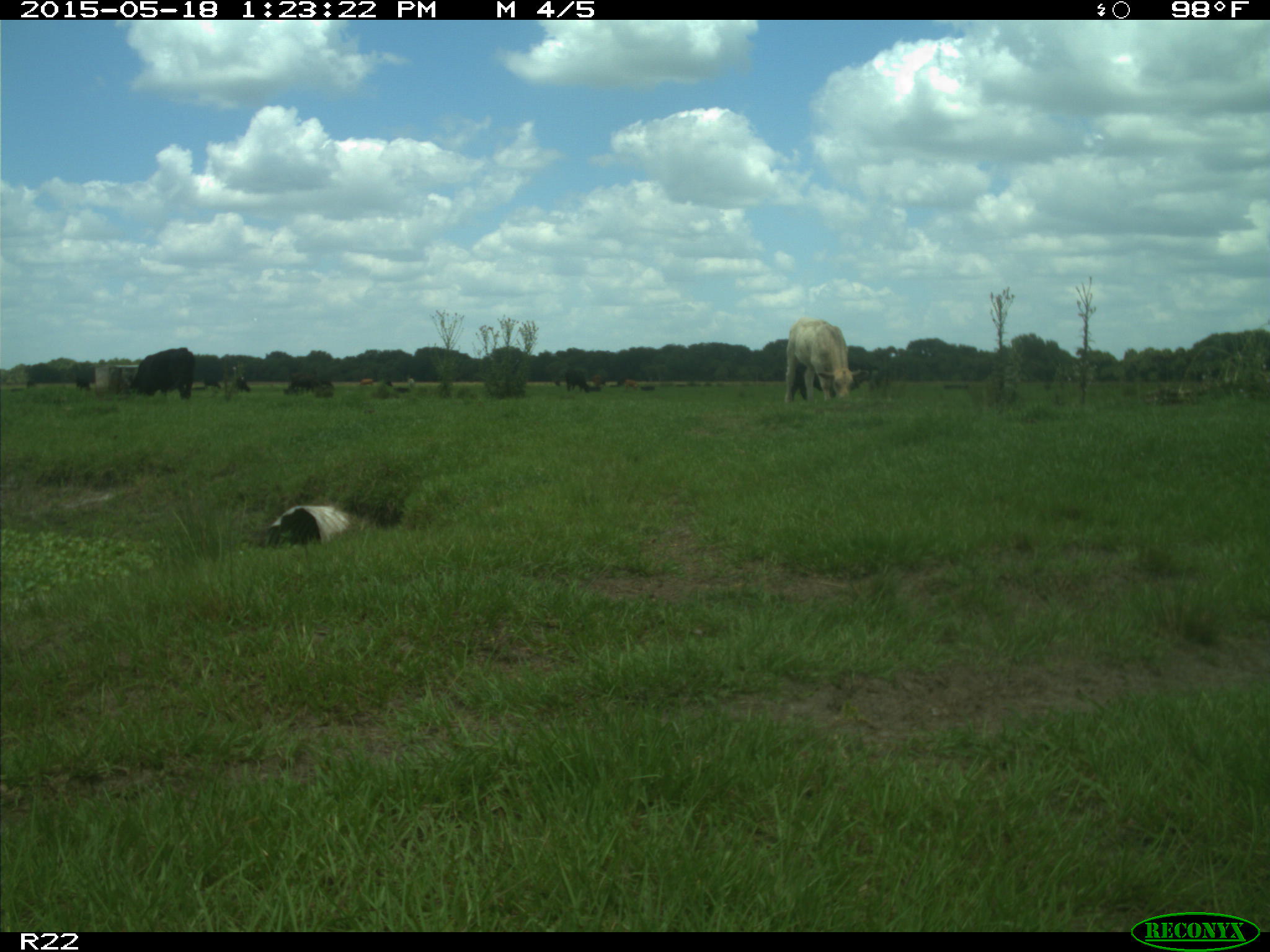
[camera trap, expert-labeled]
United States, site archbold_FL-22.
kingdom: Animalia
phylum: Chordata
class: Mammalia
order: Artiodactyla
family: Bovidae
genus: Bos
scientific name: Bos taurus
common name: domestic cow